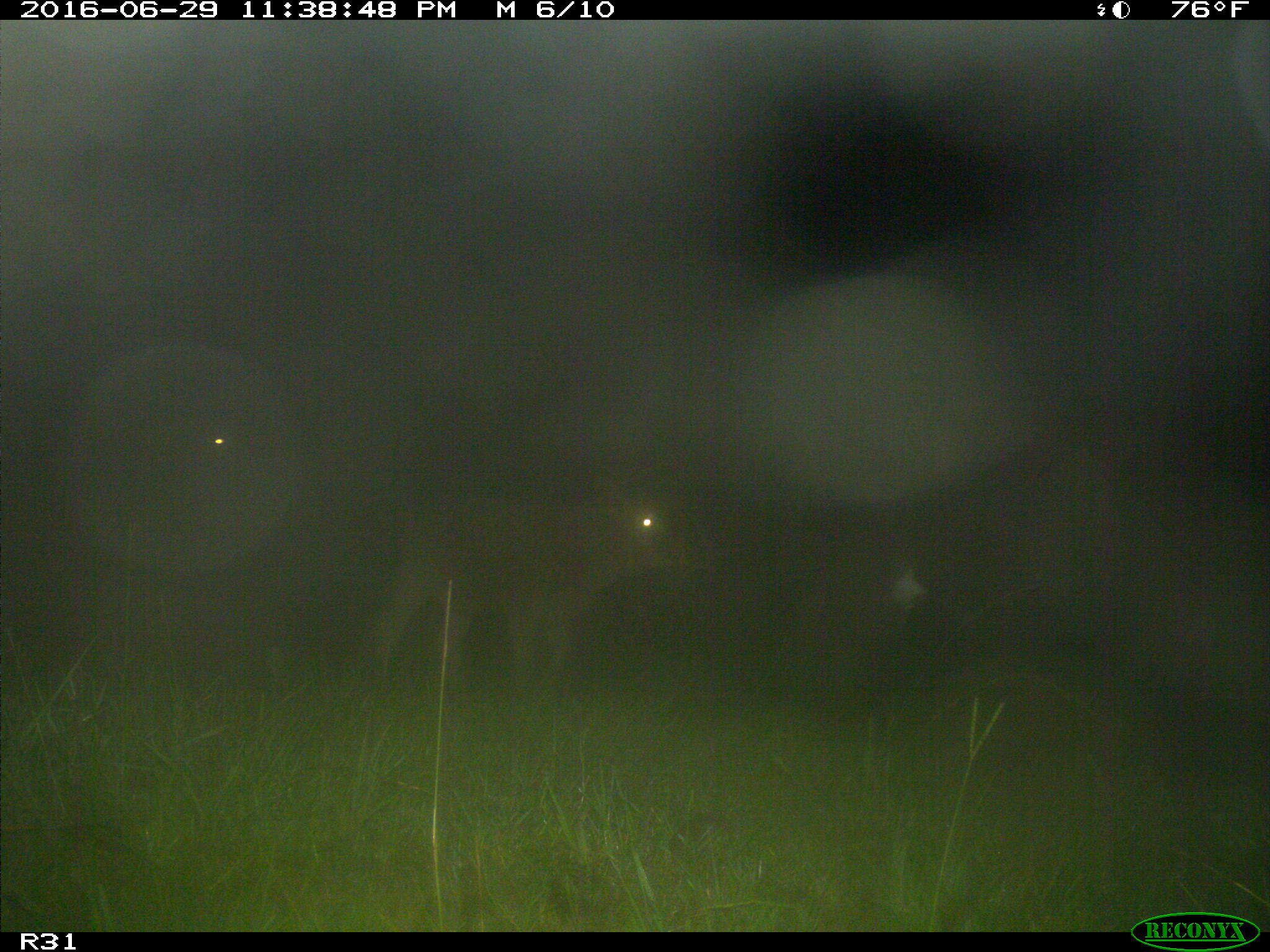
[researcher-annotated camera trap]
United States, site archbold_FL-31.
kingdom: Animalia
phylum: Chordata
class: Mammalia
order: Artiodactyla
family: Bovidae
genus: Bos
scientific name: Bos taurus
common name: domestic cow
Bos taurus (domestic cow).